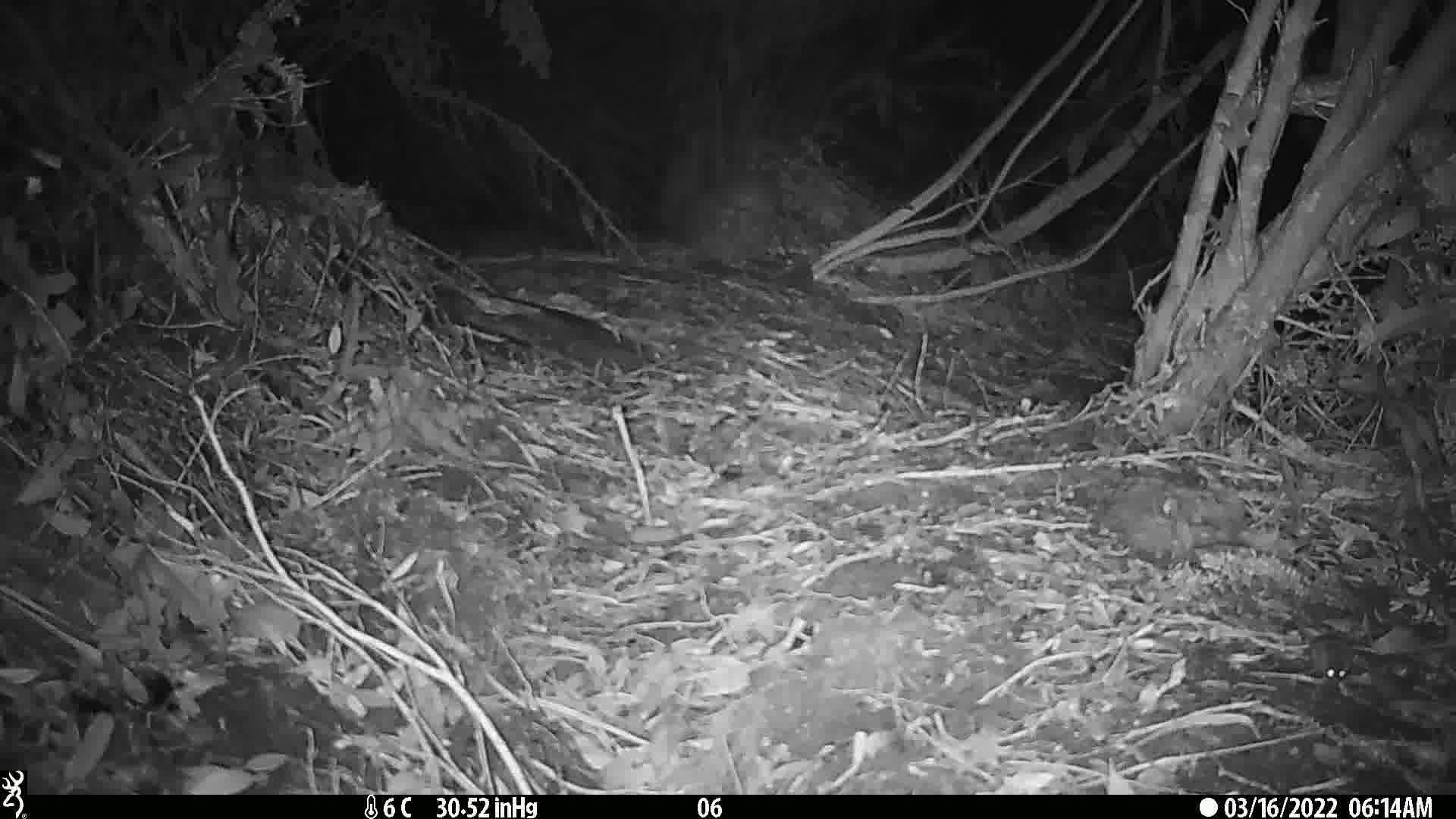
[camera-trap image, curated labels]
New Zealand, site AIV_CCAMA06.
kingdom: Animalia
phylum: Chordata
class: Mammalia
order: Rodentia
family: Muridae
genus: Mus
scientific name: Mus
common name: mouse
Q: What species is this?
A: Mouse (Mus).